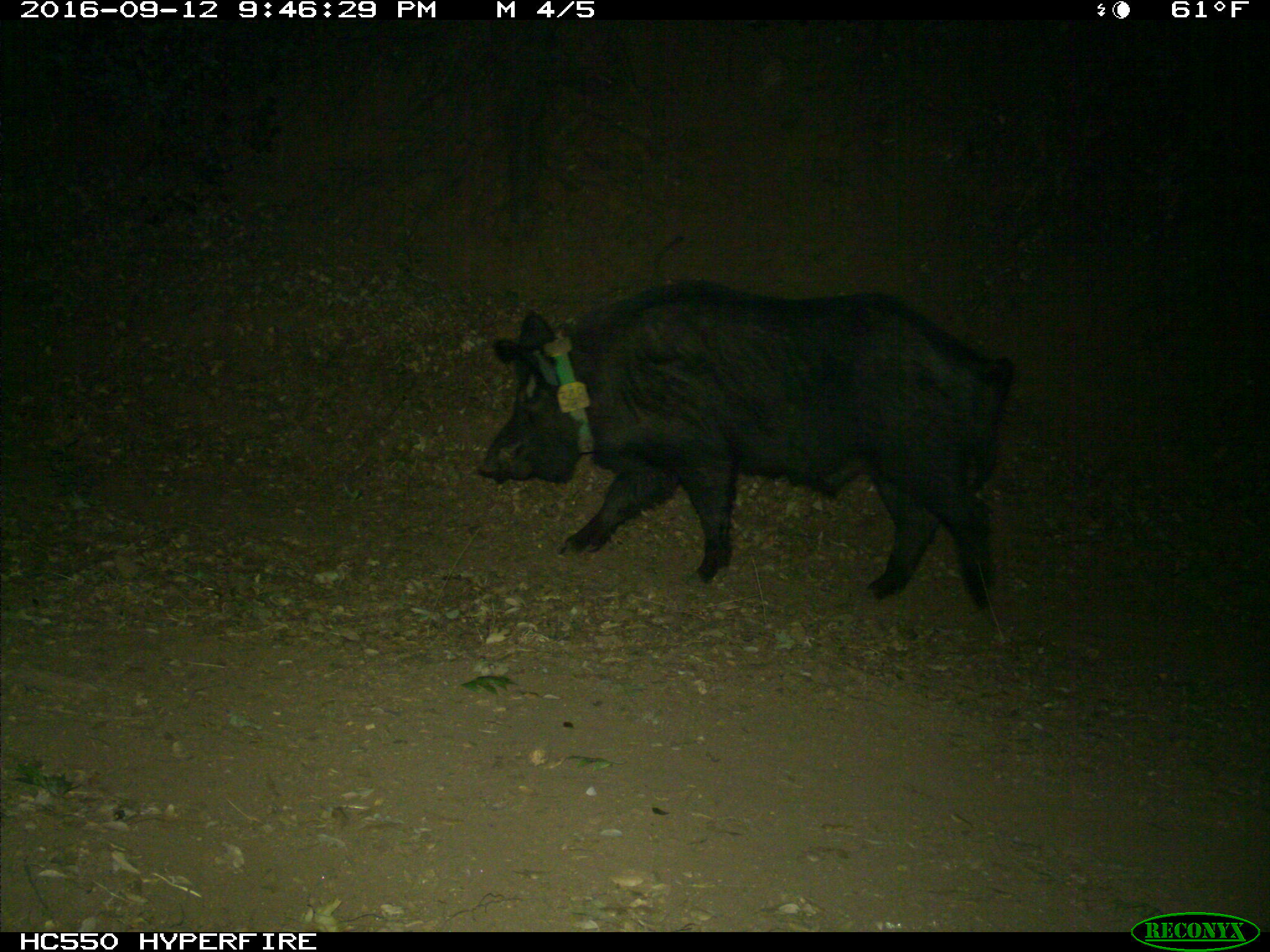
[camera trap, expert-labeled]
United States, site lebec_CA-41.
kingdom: Animalia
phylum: Chordata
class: Mammalia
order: Artiodactyla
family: Suidae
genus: Sus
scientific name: Sus scrofa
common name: wild boar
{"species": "Sus scrofa (wild boar)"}